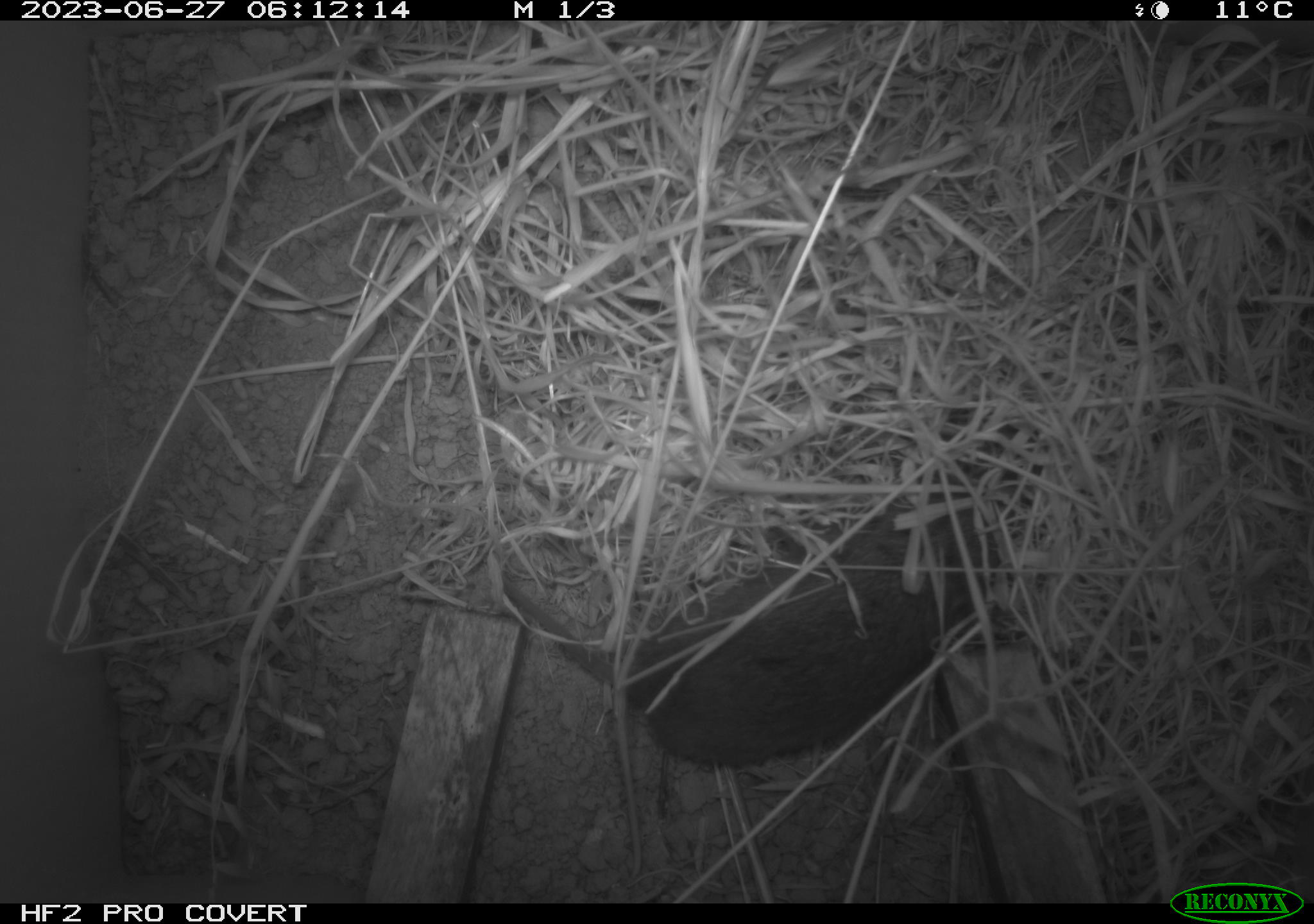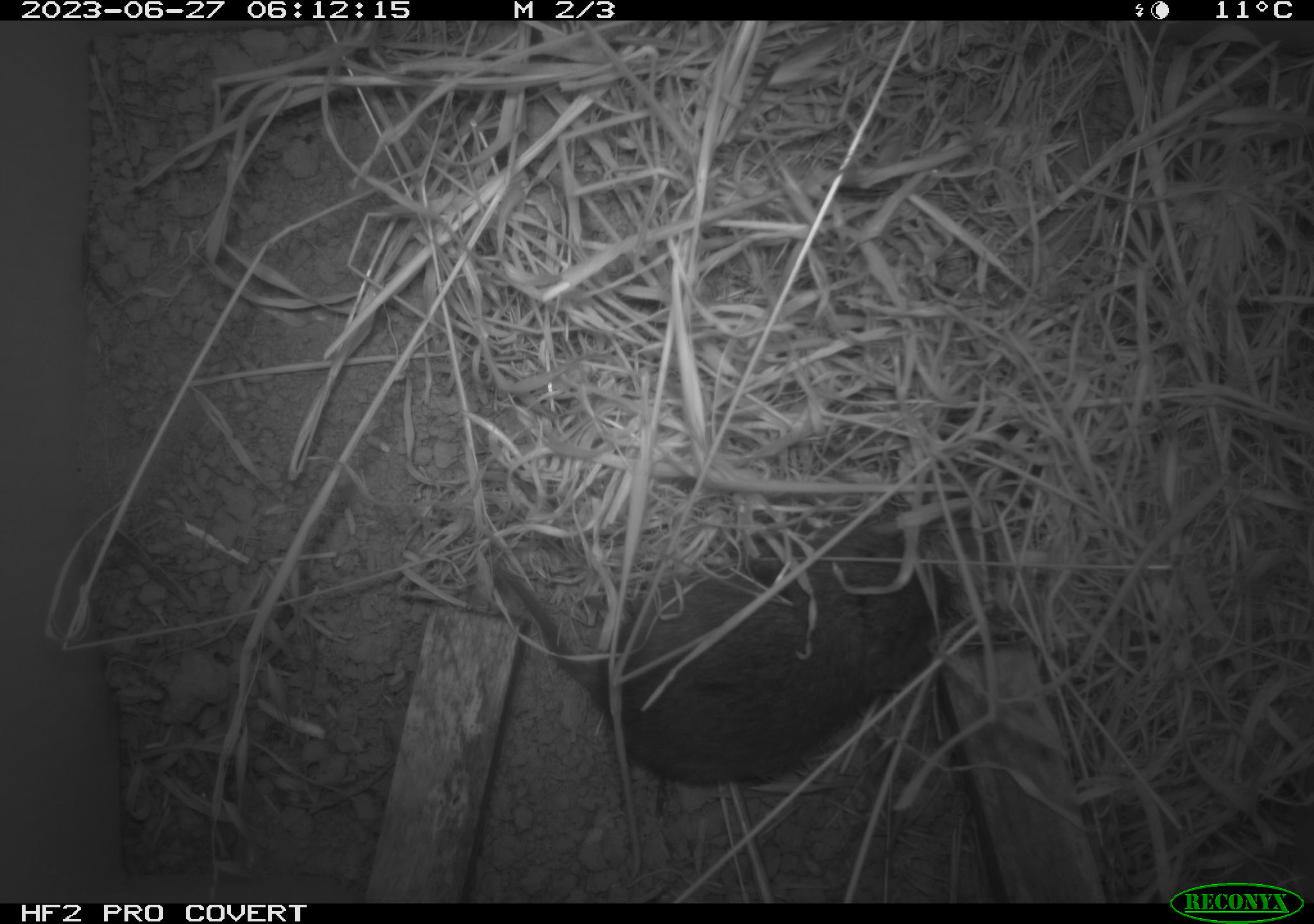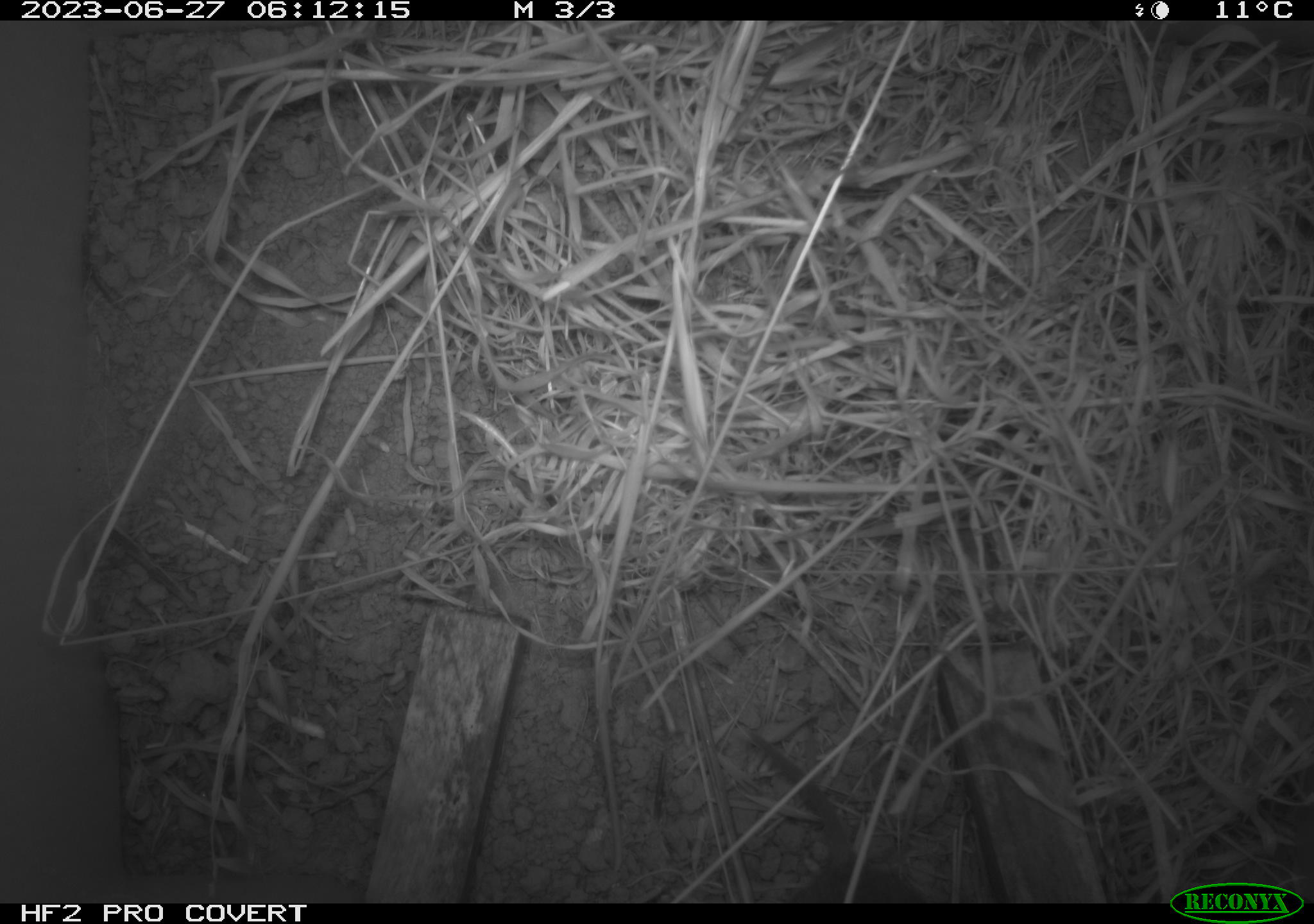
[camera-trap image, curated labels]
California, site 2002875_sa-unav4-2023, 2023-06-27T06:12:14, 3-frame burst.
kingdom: Animalia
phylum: Chordata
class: Mammalia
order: Rodentia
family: Cricetidae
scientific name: Arvicolinae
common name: voles, lemmings, and muskrats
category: arvicolinae subfamily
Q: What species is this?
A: Arvicolinae subfamily (voles, lemmings, and muskrats) (Arvicolinae).